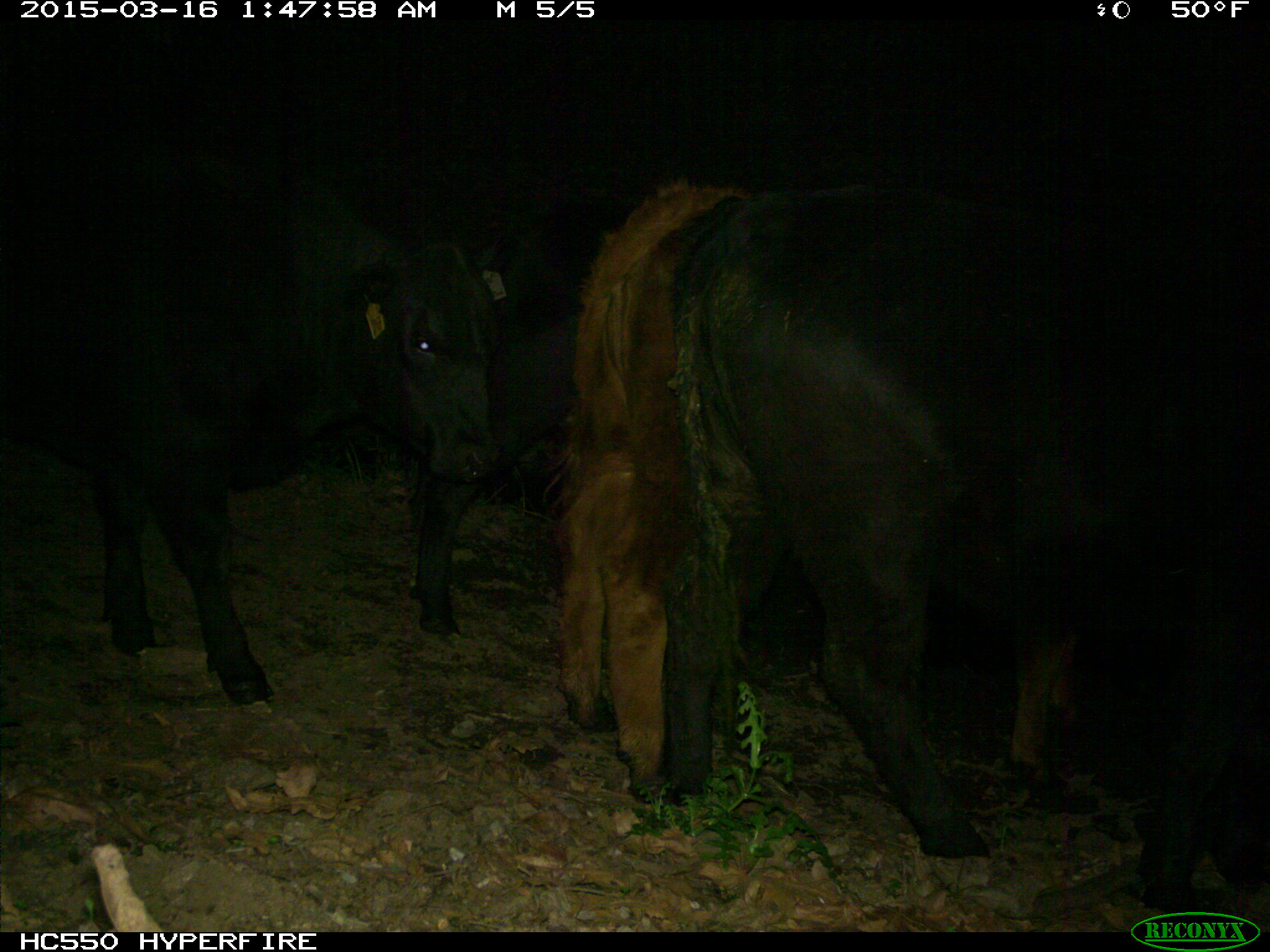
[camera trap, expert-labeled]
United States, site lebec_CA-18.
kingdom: Animalia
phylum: Chordata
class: Mammalia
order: Artiodactyla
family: Bovidae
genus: Bos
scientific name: Bos taurus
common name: domestic cow